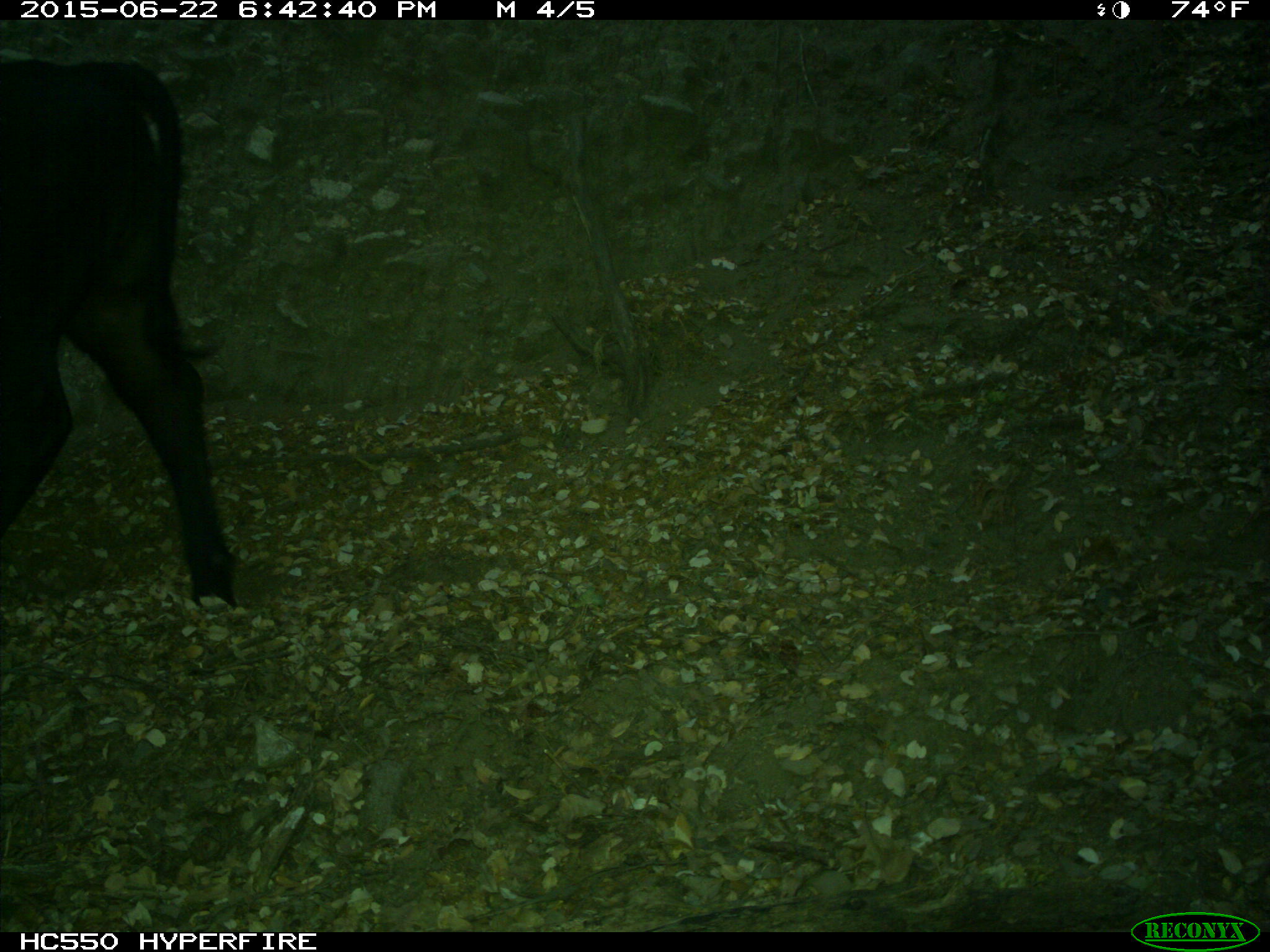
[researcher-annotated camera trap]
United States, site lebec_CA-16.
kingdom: Animalia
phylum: Chordata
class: Mammalia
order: Artiodactyla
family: Bovidae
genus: Bos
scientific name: Bos taurus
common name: domestic cow